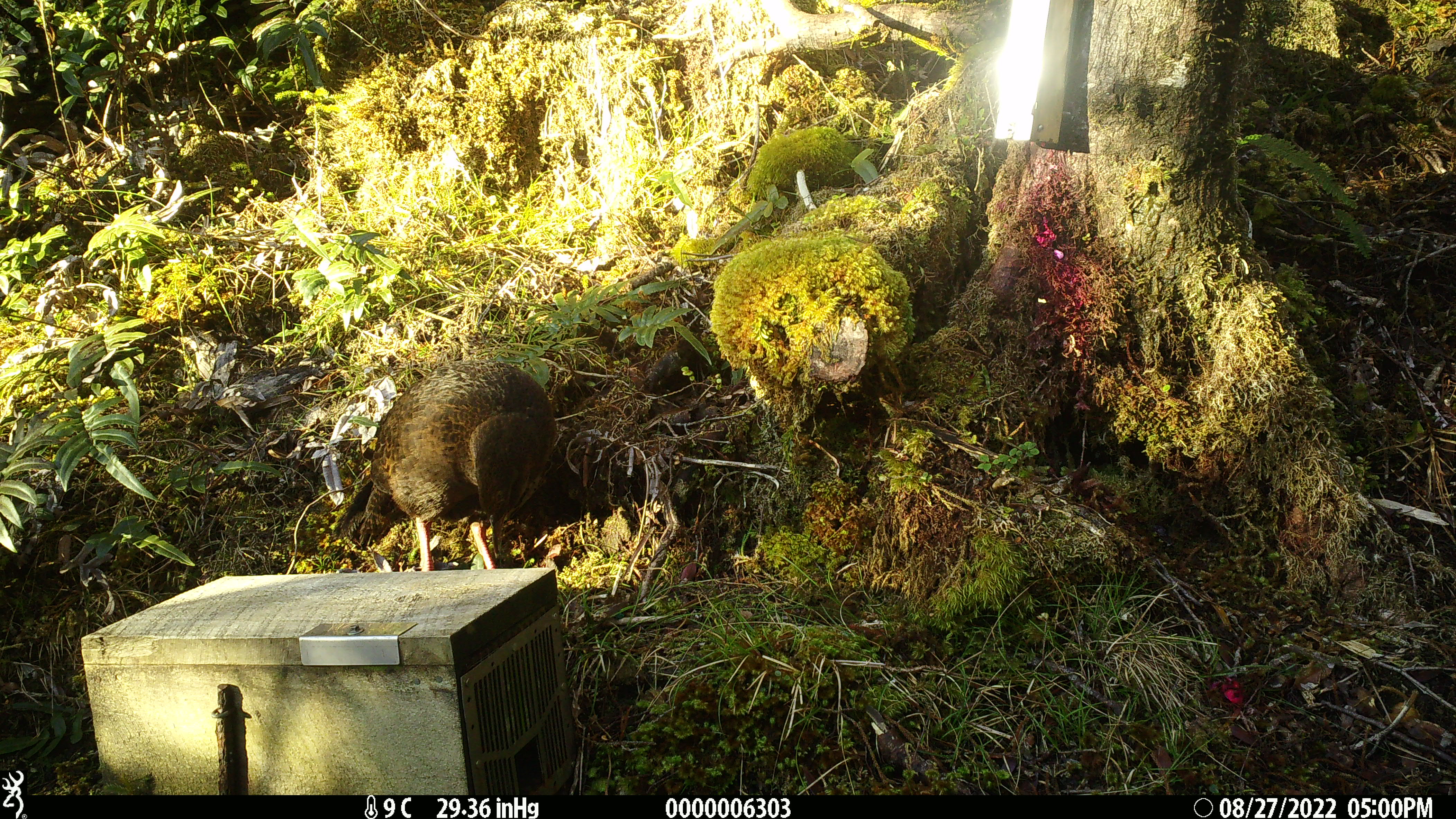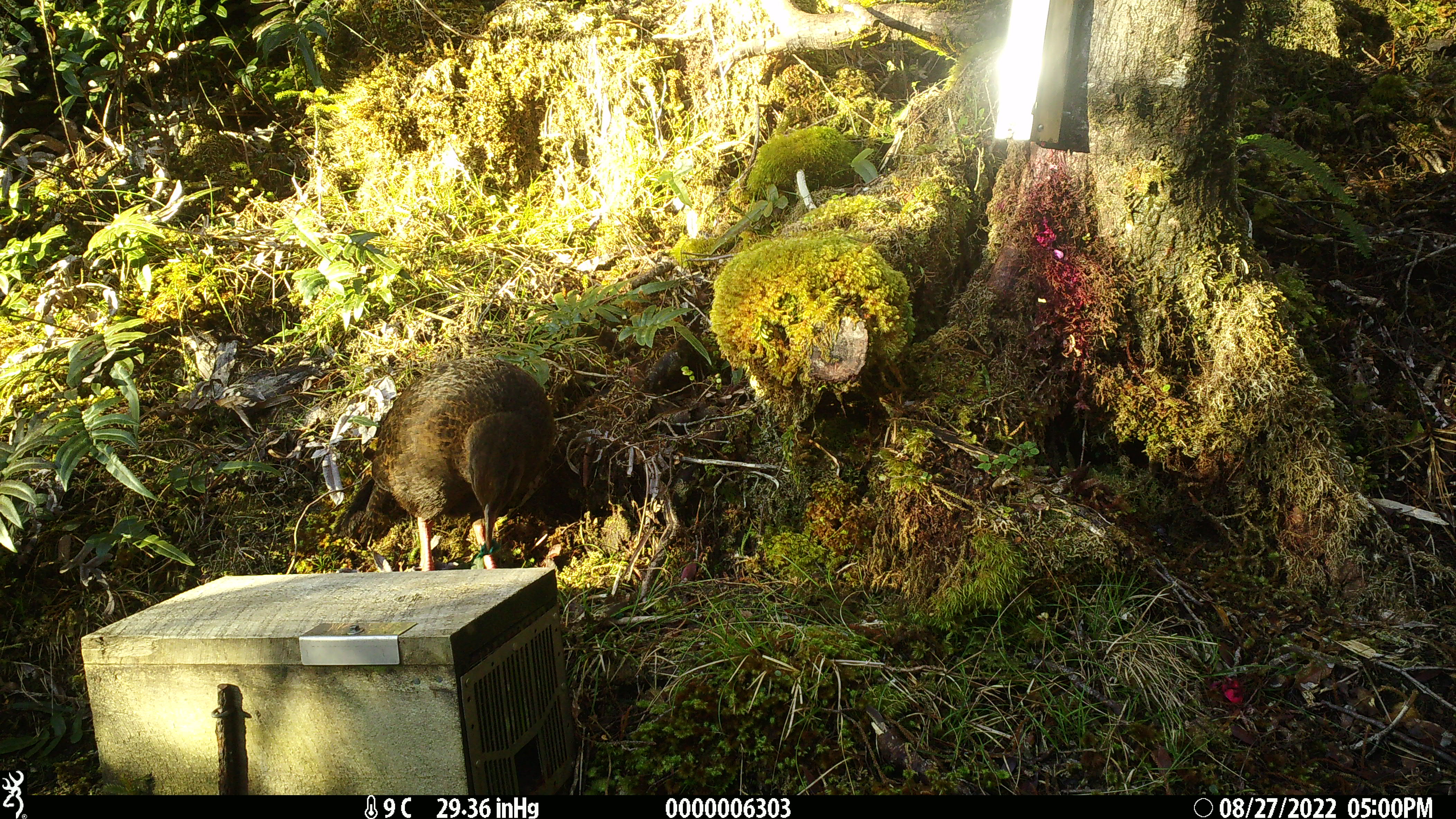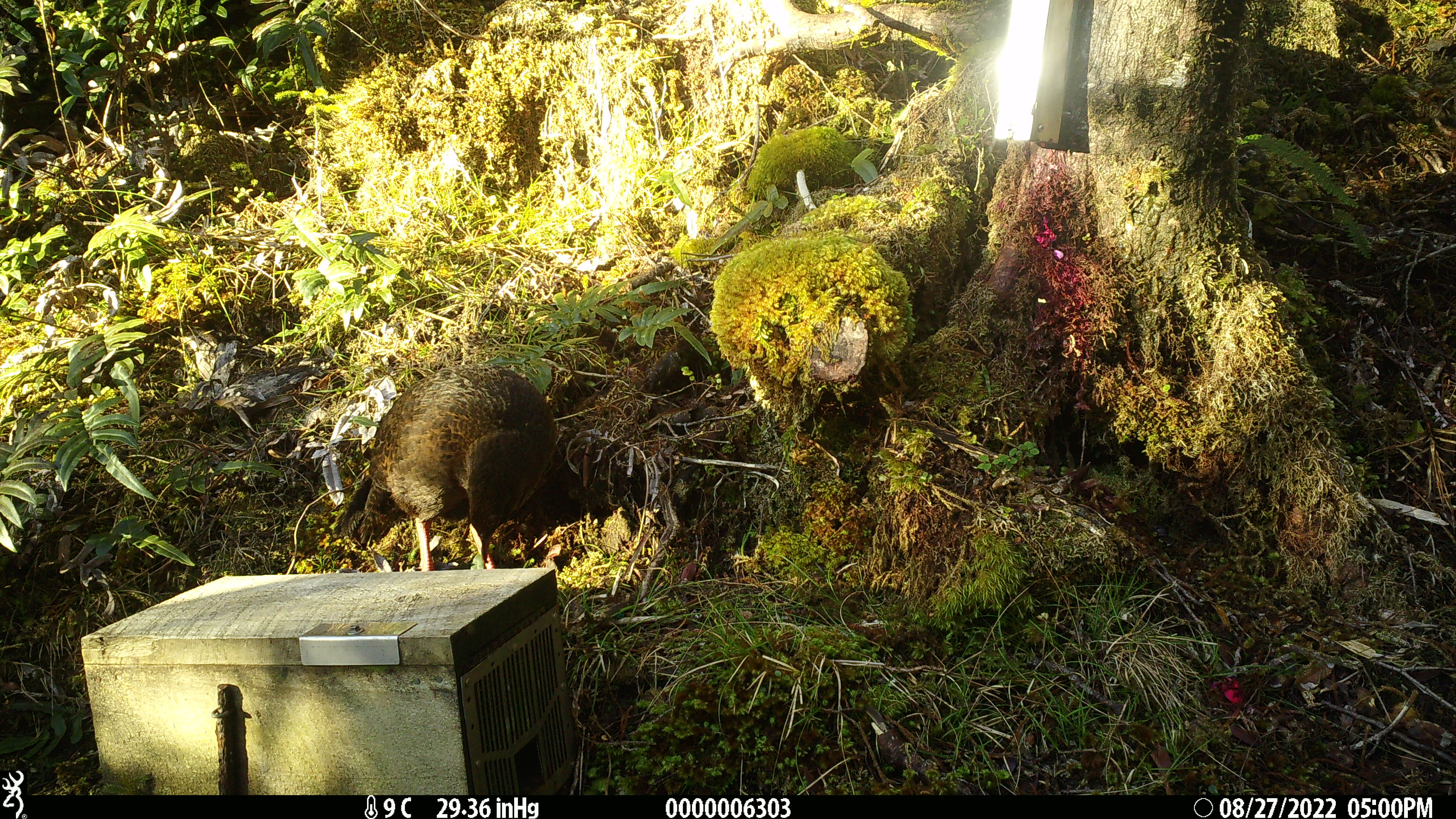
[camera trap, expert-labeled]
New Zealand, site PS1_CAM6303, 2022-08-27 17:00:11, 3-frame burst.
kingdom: Animalia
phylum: Chordata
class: Aves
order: Gruiformes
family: Rallidae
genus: Gallirallus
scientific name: Gallirallus australis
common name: weka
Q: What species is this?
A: Weka (Gallirallus australis).